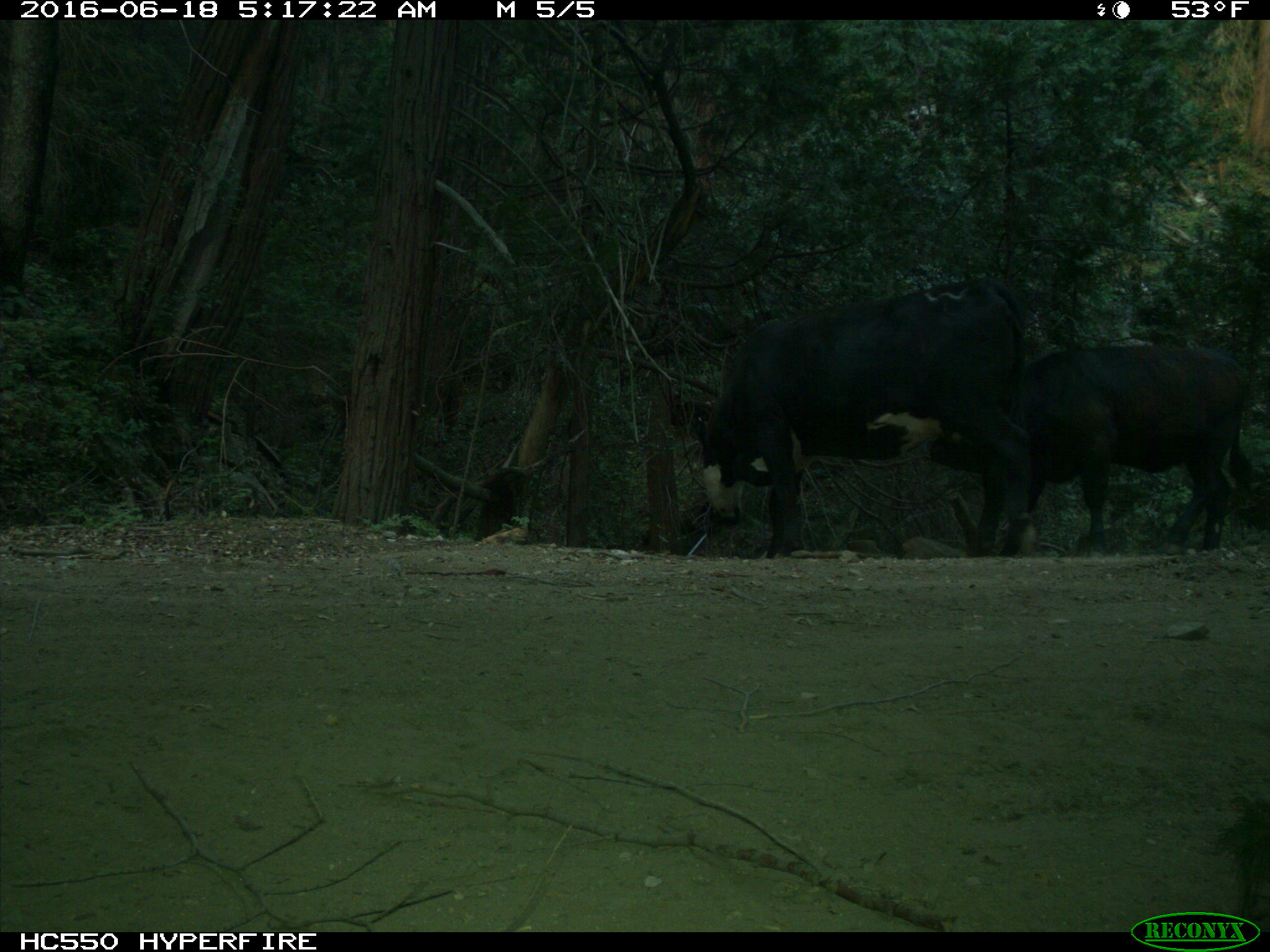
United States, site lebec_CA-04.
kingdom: Animalia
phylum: Chordata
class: Mammalia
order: Artiodactyla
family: Bovidae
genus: Bos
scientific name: Bos taurus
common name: domestic cow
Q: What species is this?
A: Bos taurus (domestic cow).